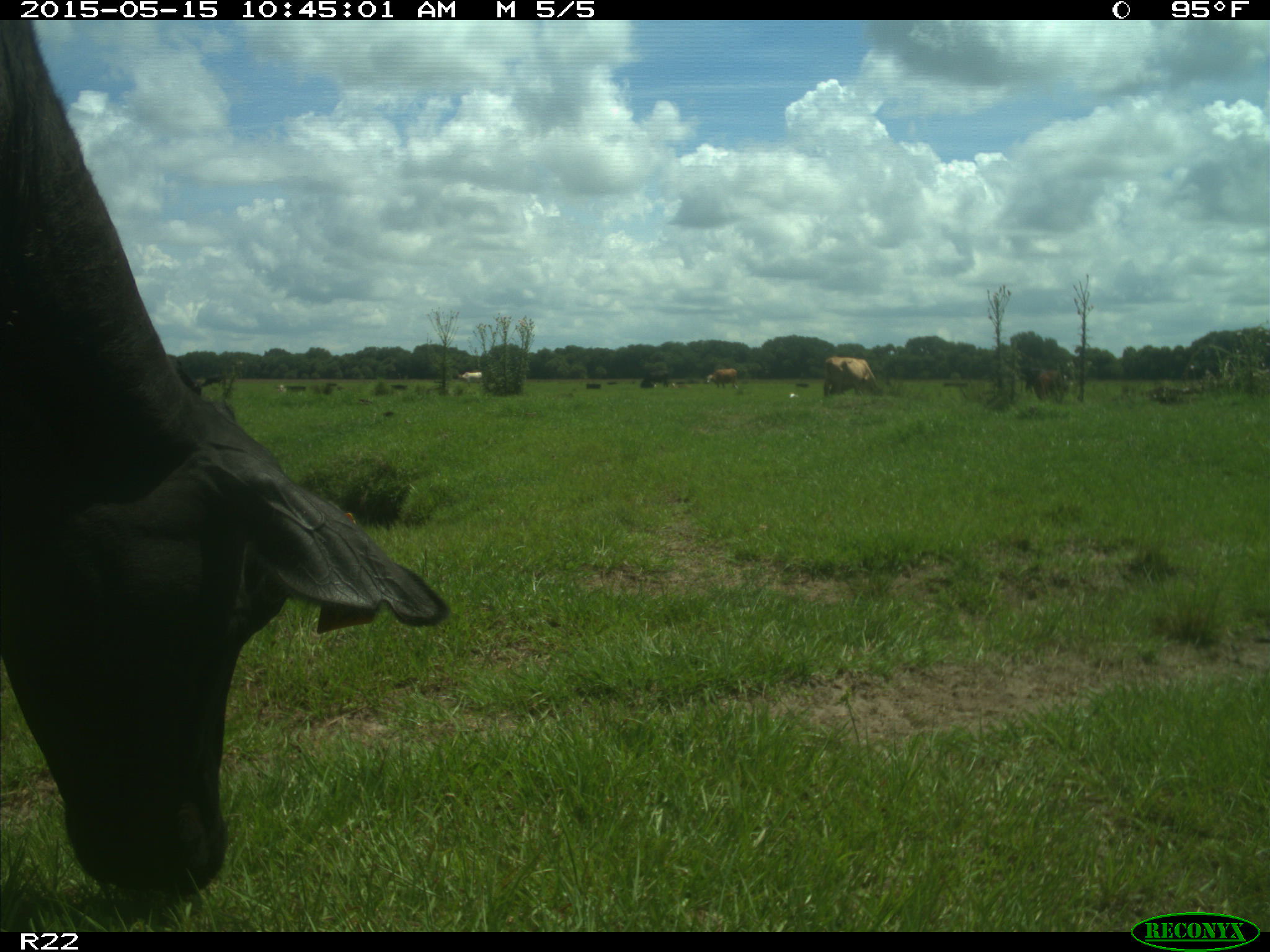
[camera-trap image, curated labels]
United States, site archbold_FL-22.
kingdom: Animalia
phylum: Chordata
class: Mammalia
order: Artiodactyla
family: Bovidae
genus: Bos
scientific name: Bos taurus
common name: domestic cow